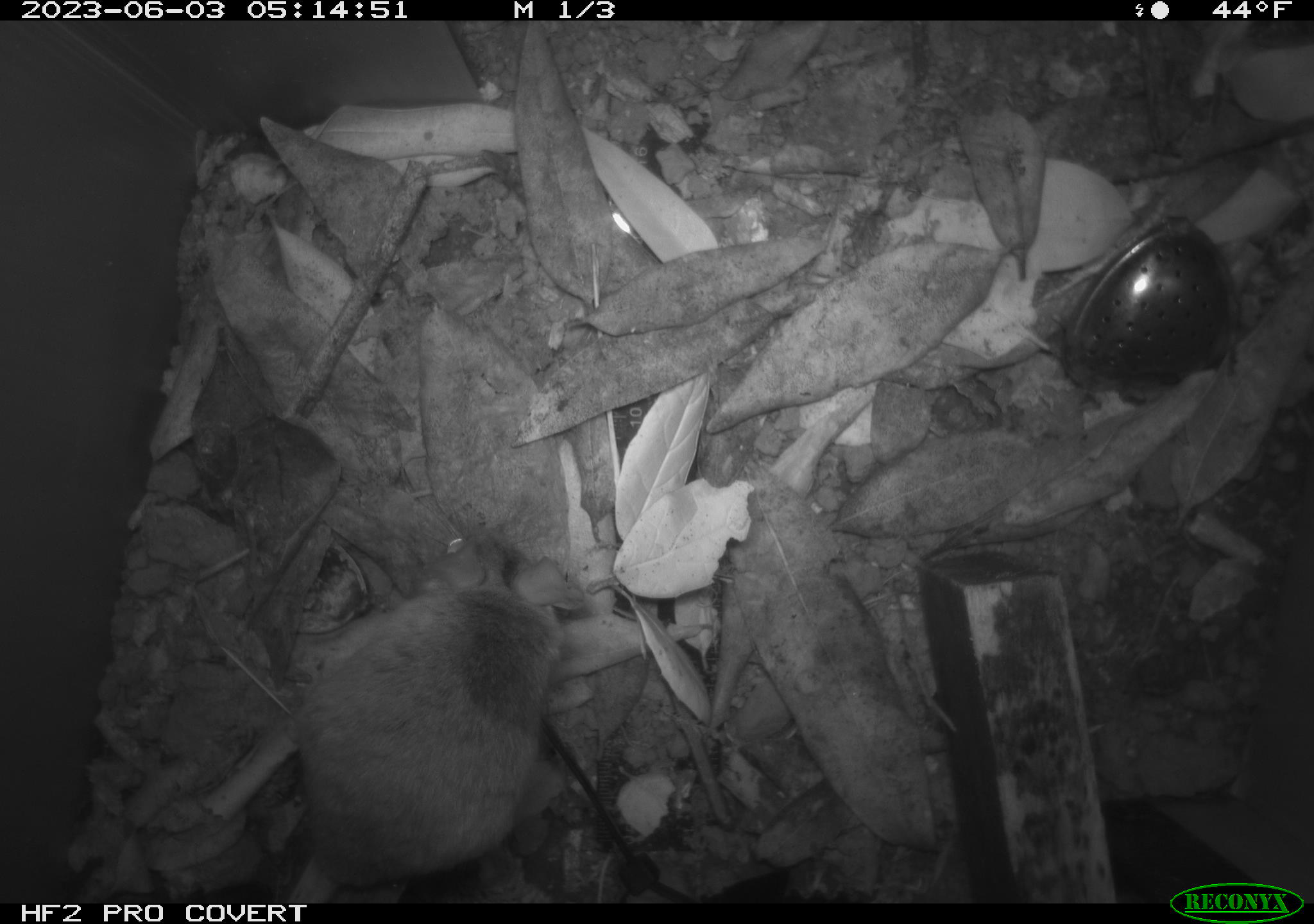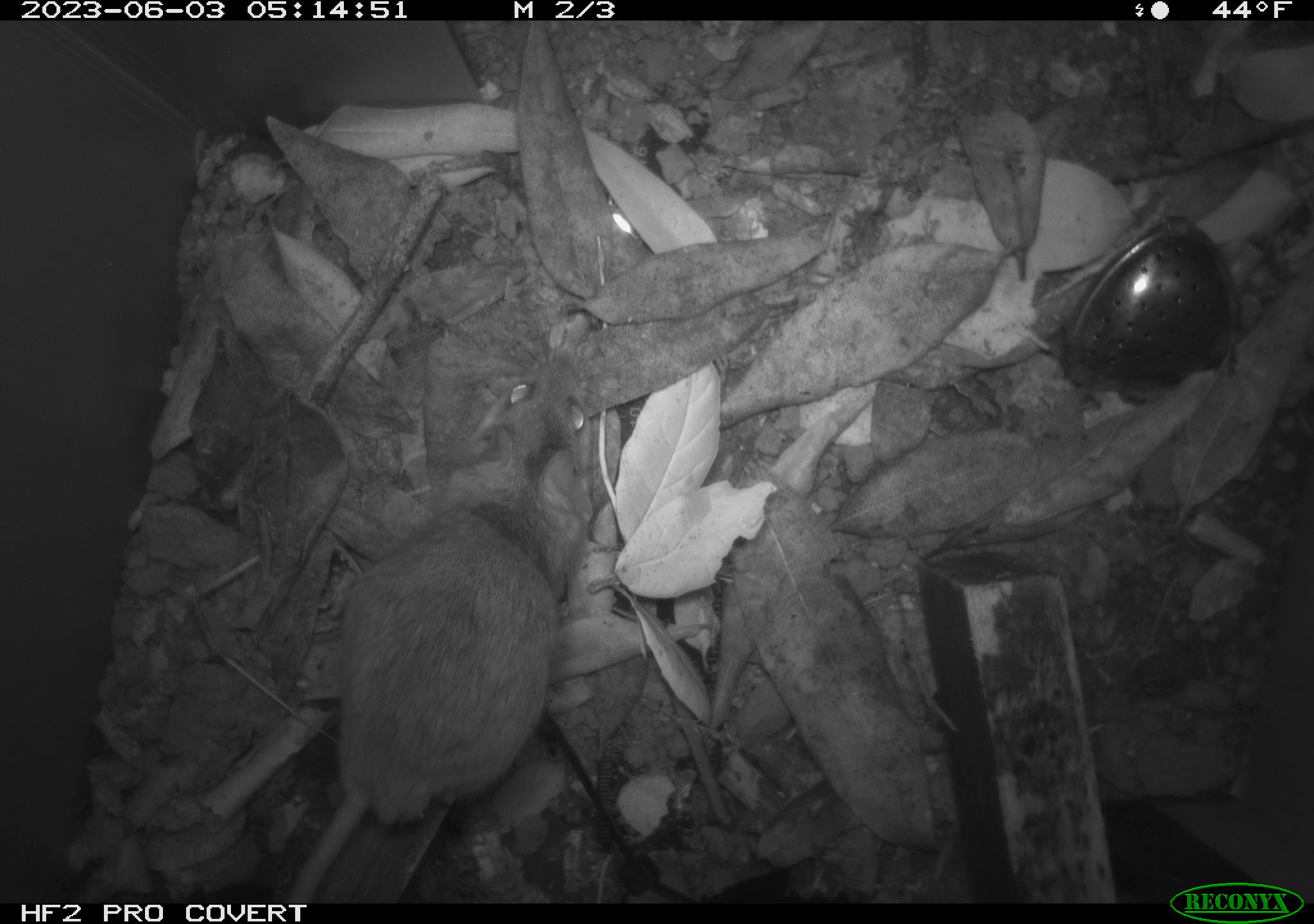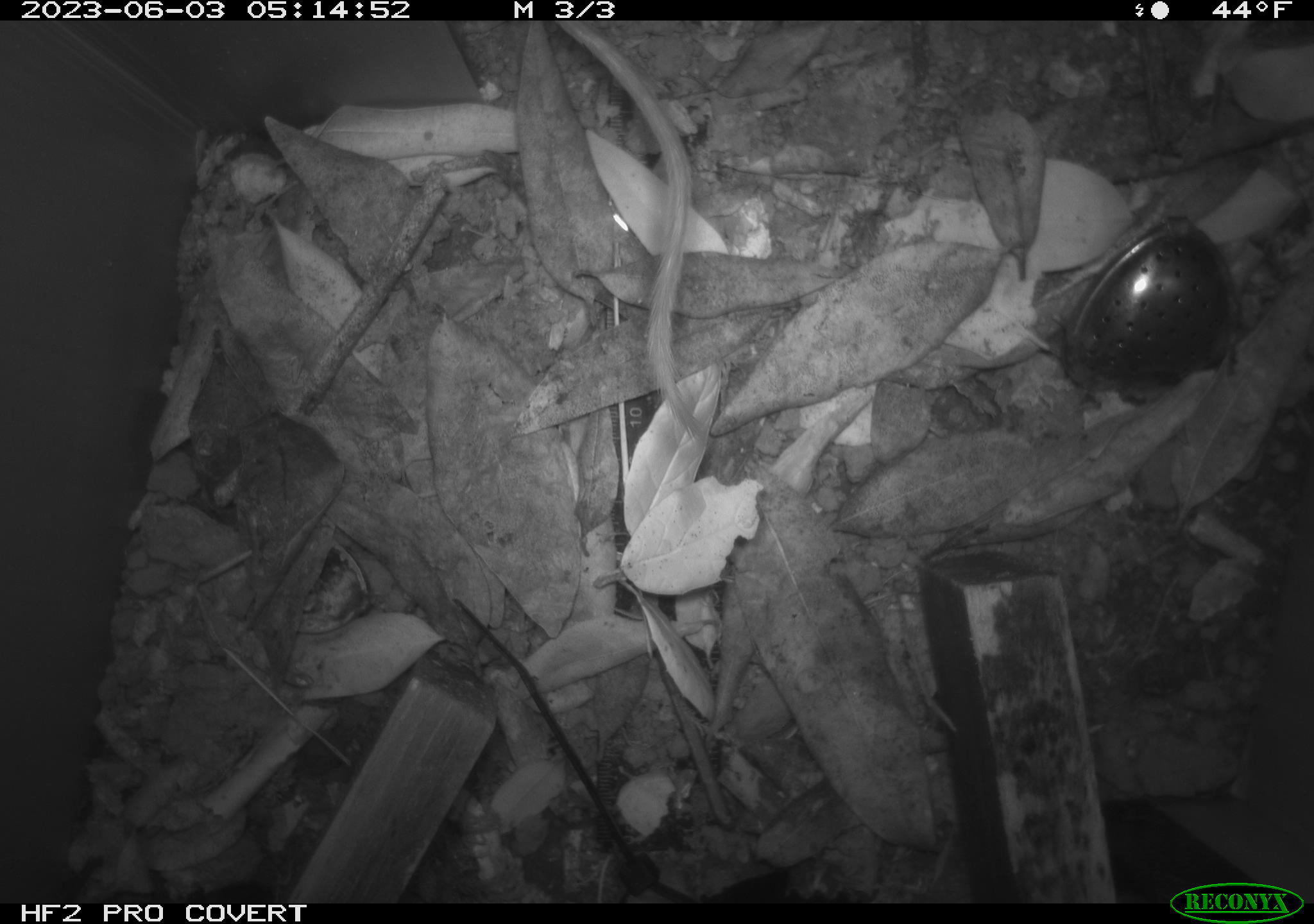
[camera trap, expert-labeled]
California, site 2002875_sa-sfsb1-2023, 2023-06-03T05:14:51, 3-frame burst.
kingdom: Animalia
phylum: Chordata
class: Mammalia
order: Rodentia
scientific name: Rodentia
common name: mouse species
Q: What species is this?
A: Mouse species (Rodentia).